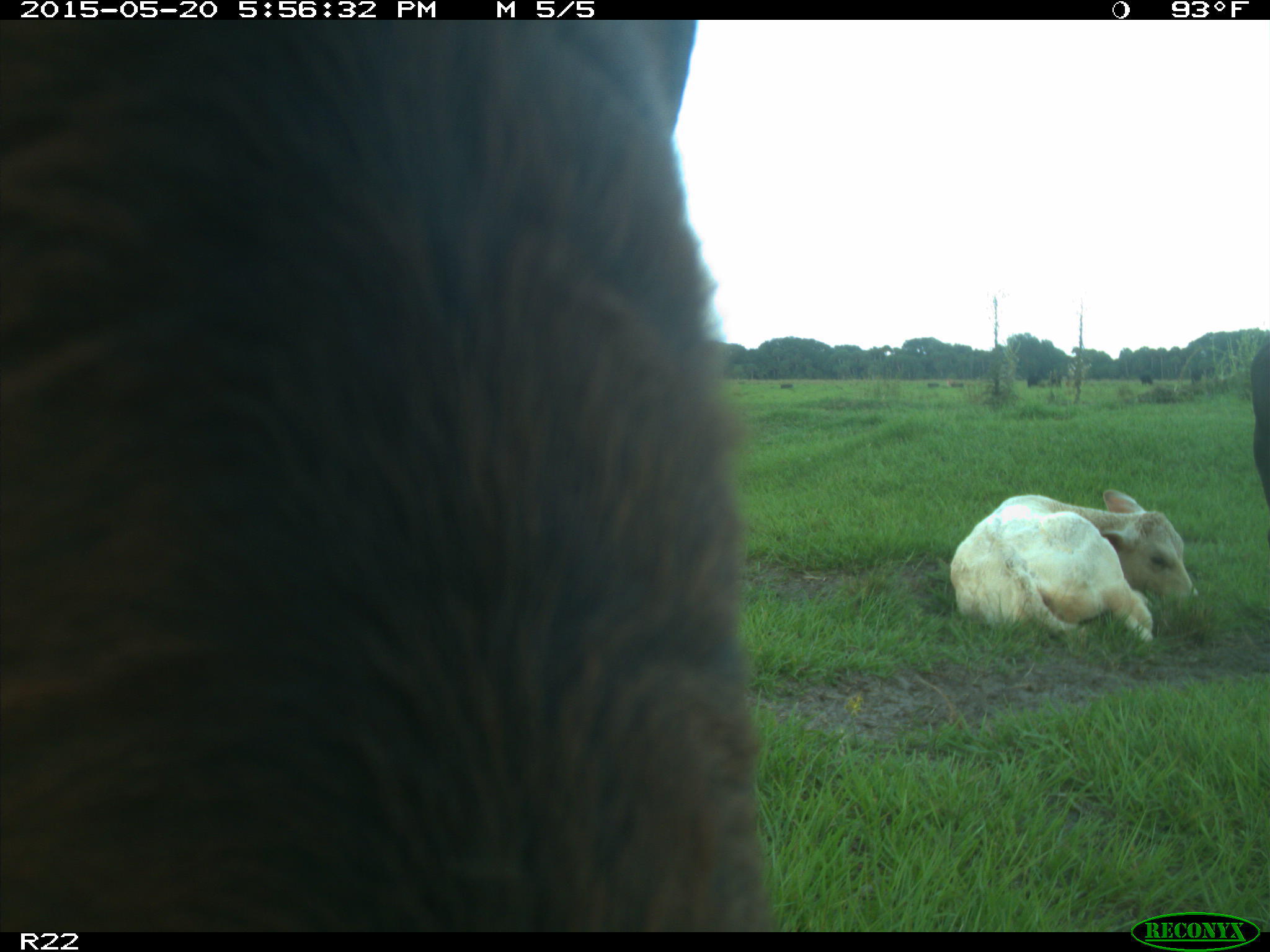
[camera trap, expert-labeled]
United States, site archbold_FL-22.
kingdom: Animalia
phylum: Chordata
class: Mammalia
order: Artiodactyla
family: Bovidae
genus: Bos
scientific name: Bos taurus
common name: domestic cow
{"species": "Bos taurus (domestic cow)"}